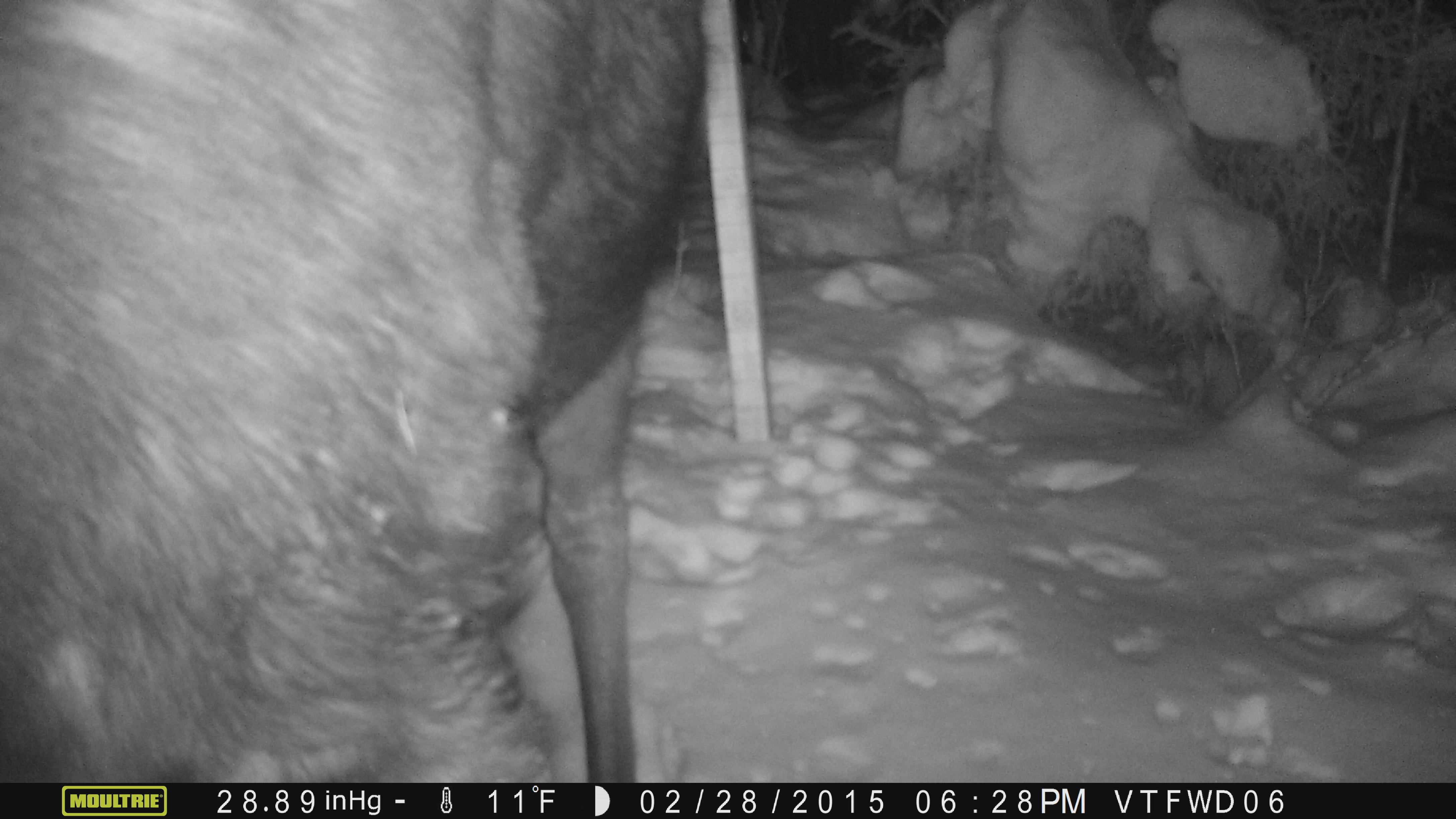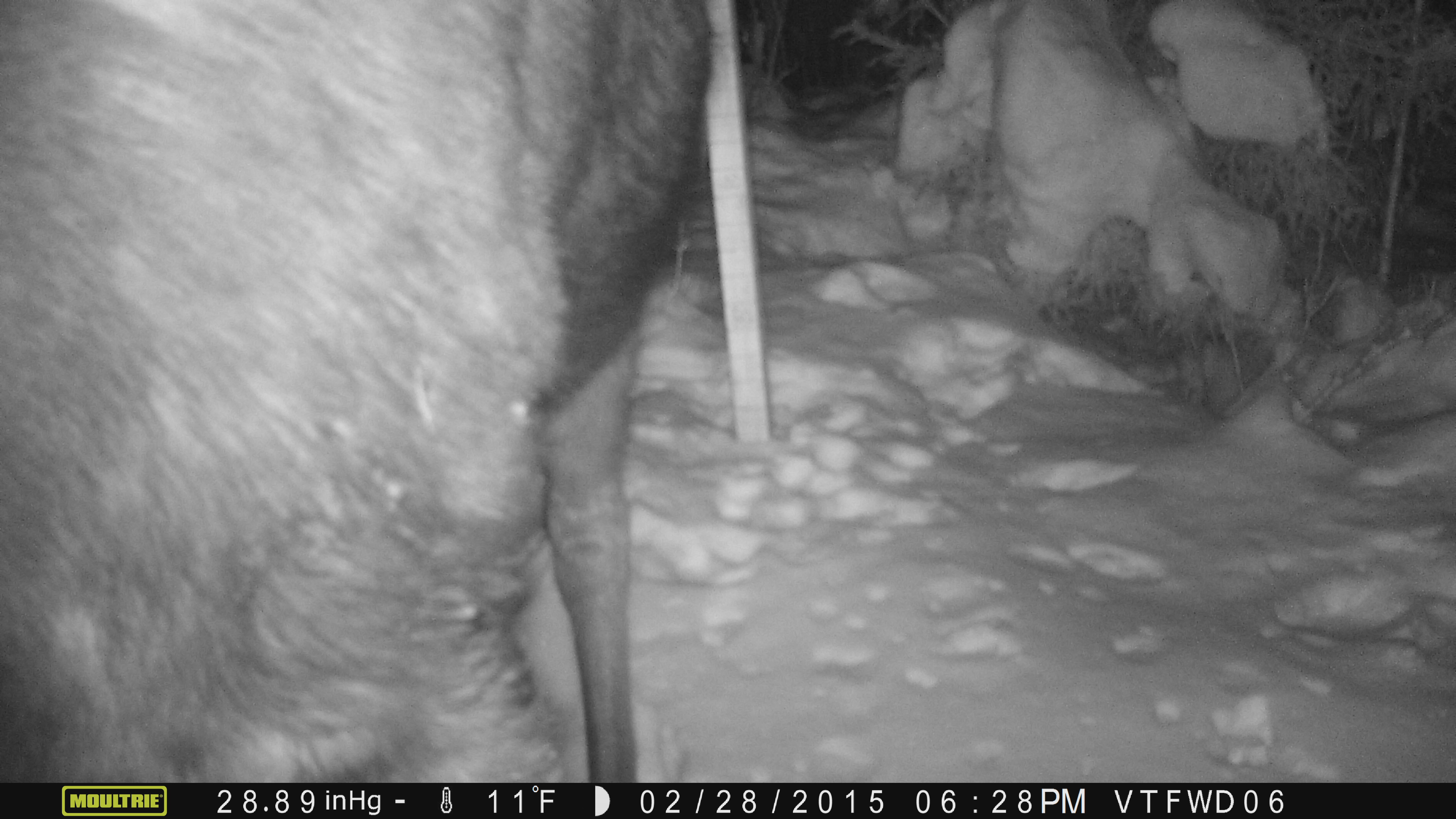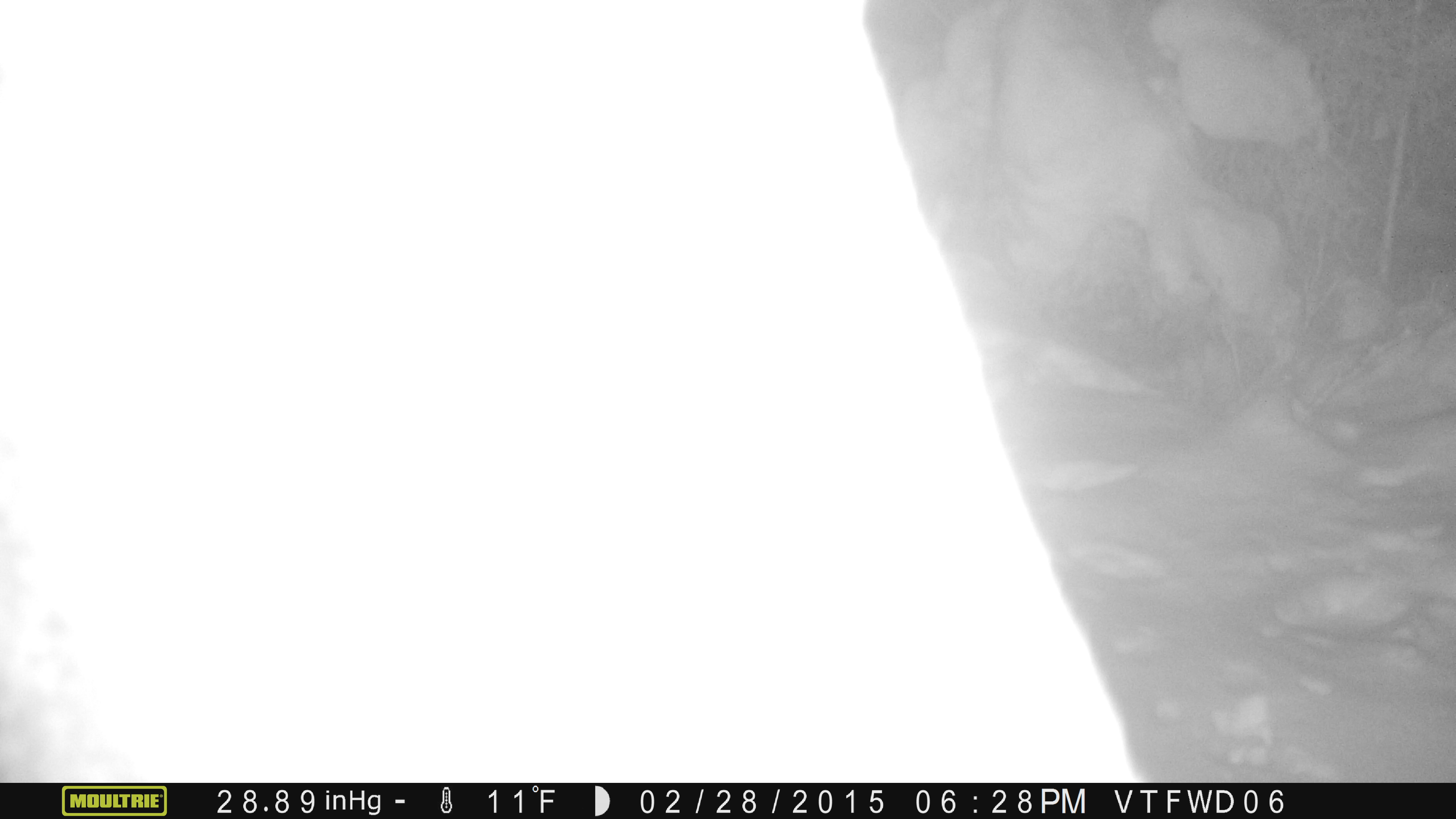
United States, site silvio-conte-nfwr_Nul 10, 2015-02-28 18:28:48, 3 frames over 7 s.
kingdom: Animalia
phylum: Chordata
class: Mammalia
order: Artiodactyla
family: Cervidae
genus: Alces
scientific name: Alces alces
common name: moose